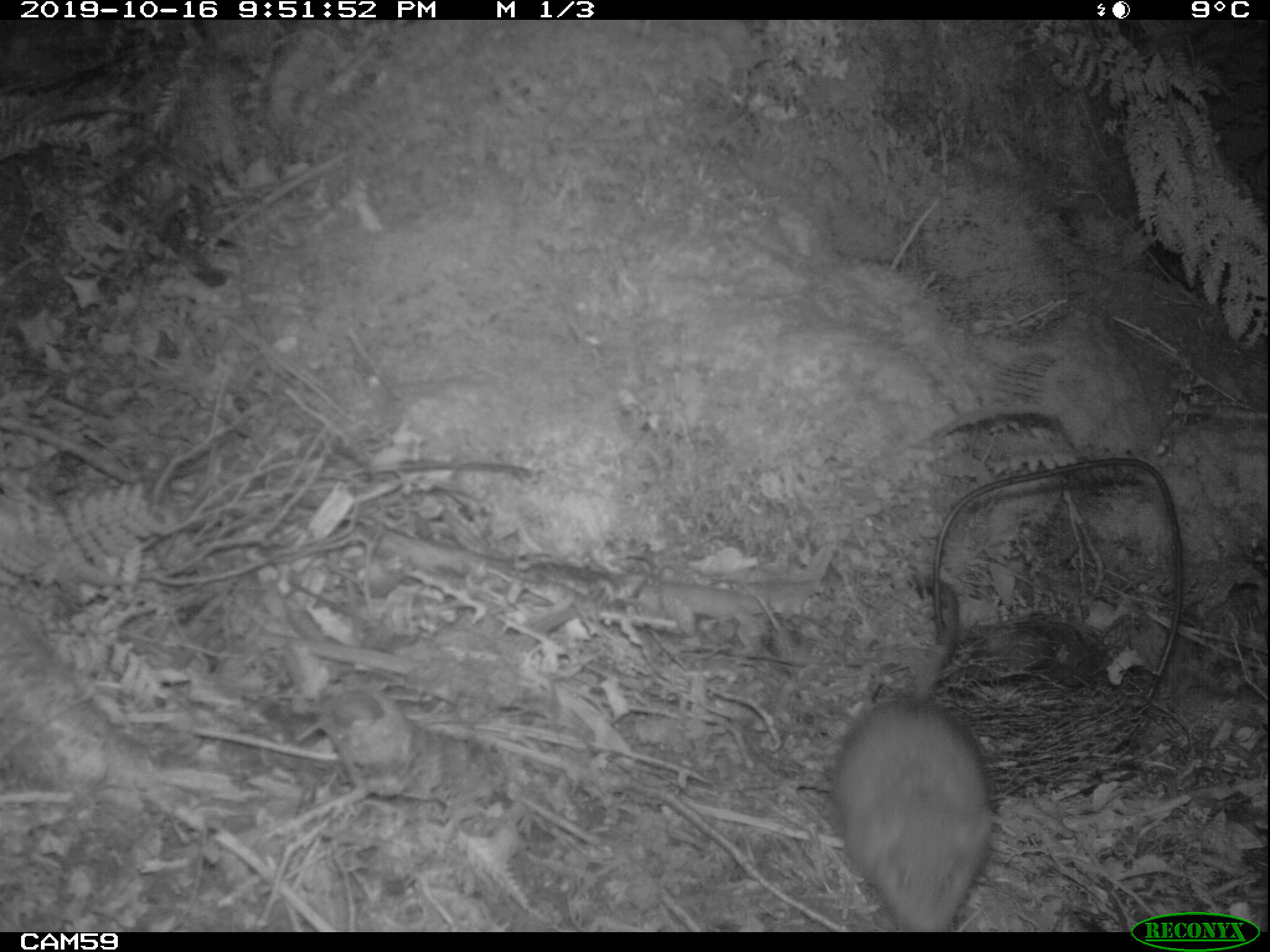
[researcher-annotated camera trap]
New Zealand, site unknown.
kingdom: Animalia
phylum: Chordata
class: Mammalia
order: Rodentia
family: Muridae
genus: Rattus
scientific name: Rattus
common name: rat